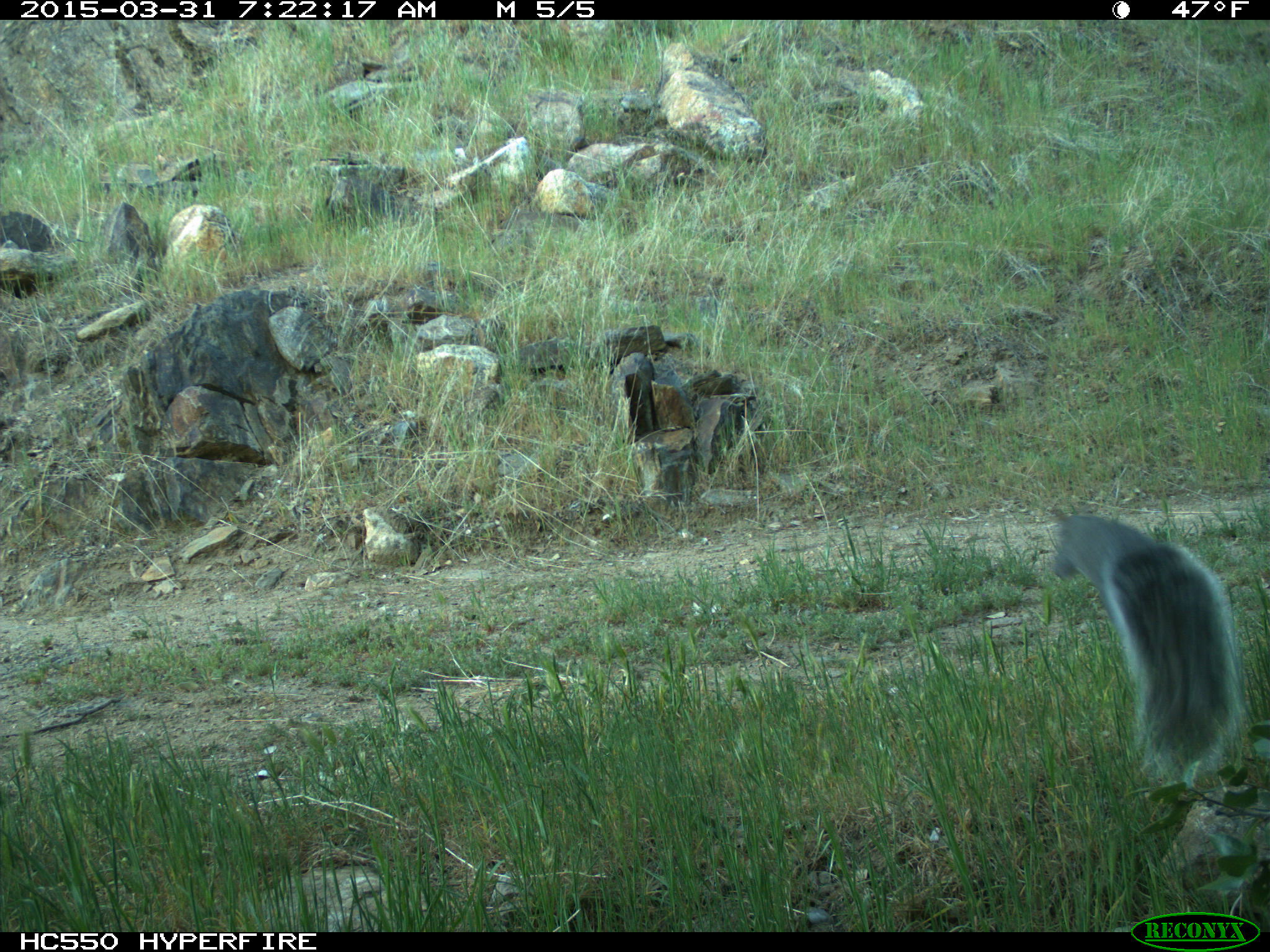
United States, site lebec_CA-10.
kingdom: Animalia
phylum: Chordata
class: Mammalia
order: Rodentia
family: Sciuridae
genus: Sciurus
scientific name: Sciurus carolinensis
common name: eastern gray squirrel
Sciurus carolinensis (eastern gray squirrel).